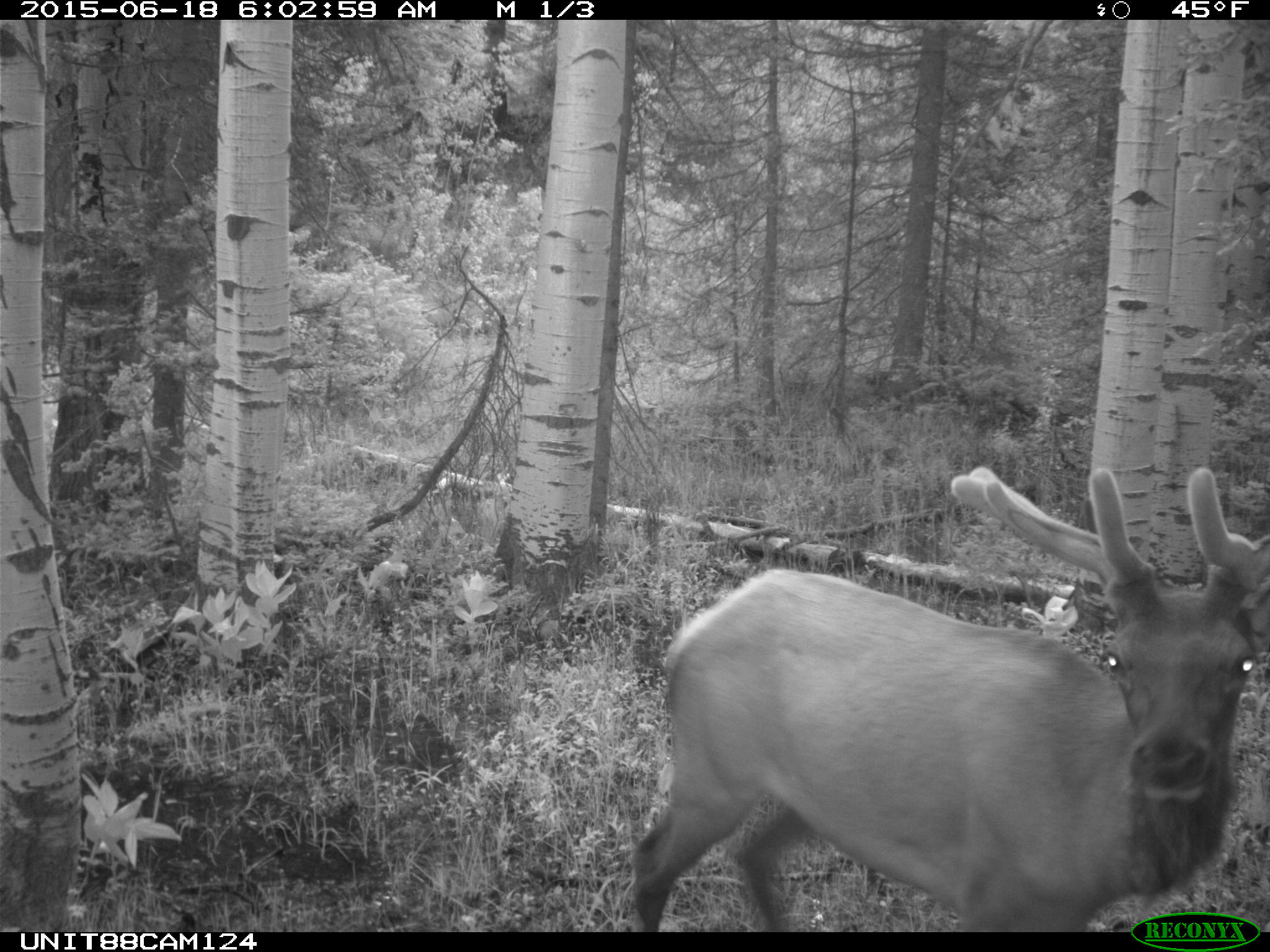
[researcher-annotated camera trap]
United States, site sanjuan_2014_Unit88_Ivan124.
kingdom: Animalia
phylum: Chordata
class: Mammalia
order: Artiodactyla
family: Cervidae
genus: Cervus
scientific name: Cervus elaphus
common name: red deer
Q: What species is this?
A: Cervus elaphus (red deer).